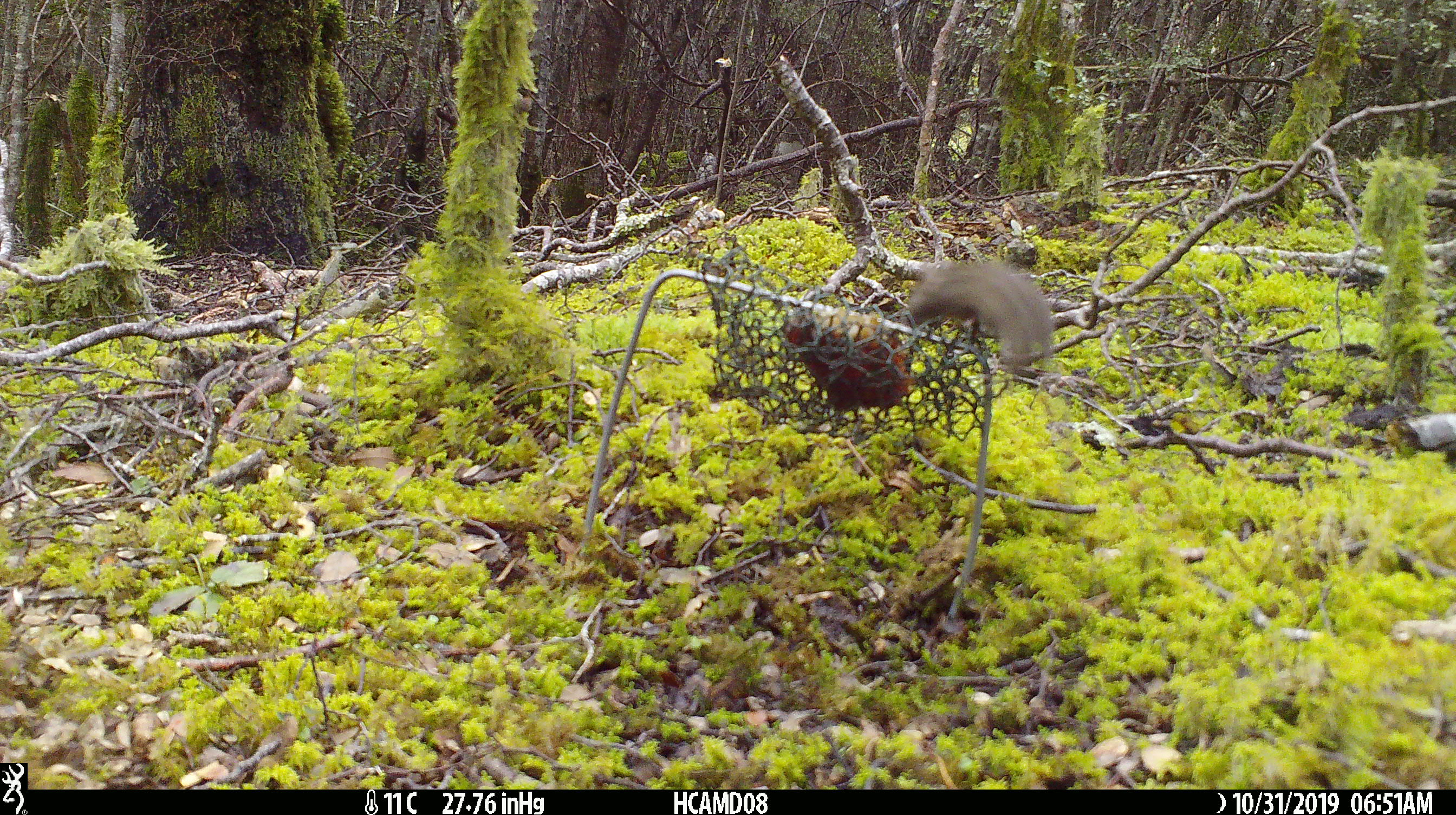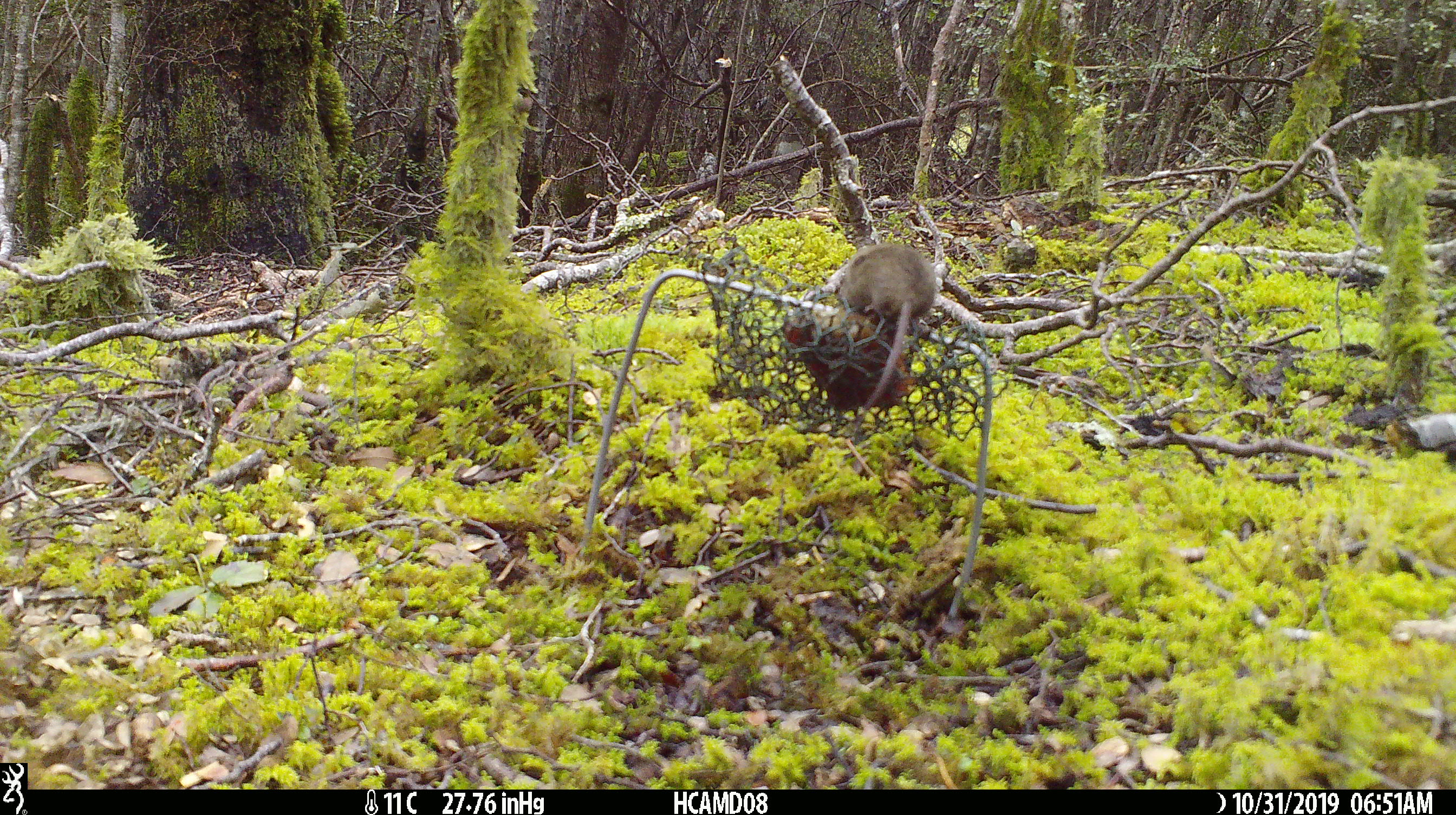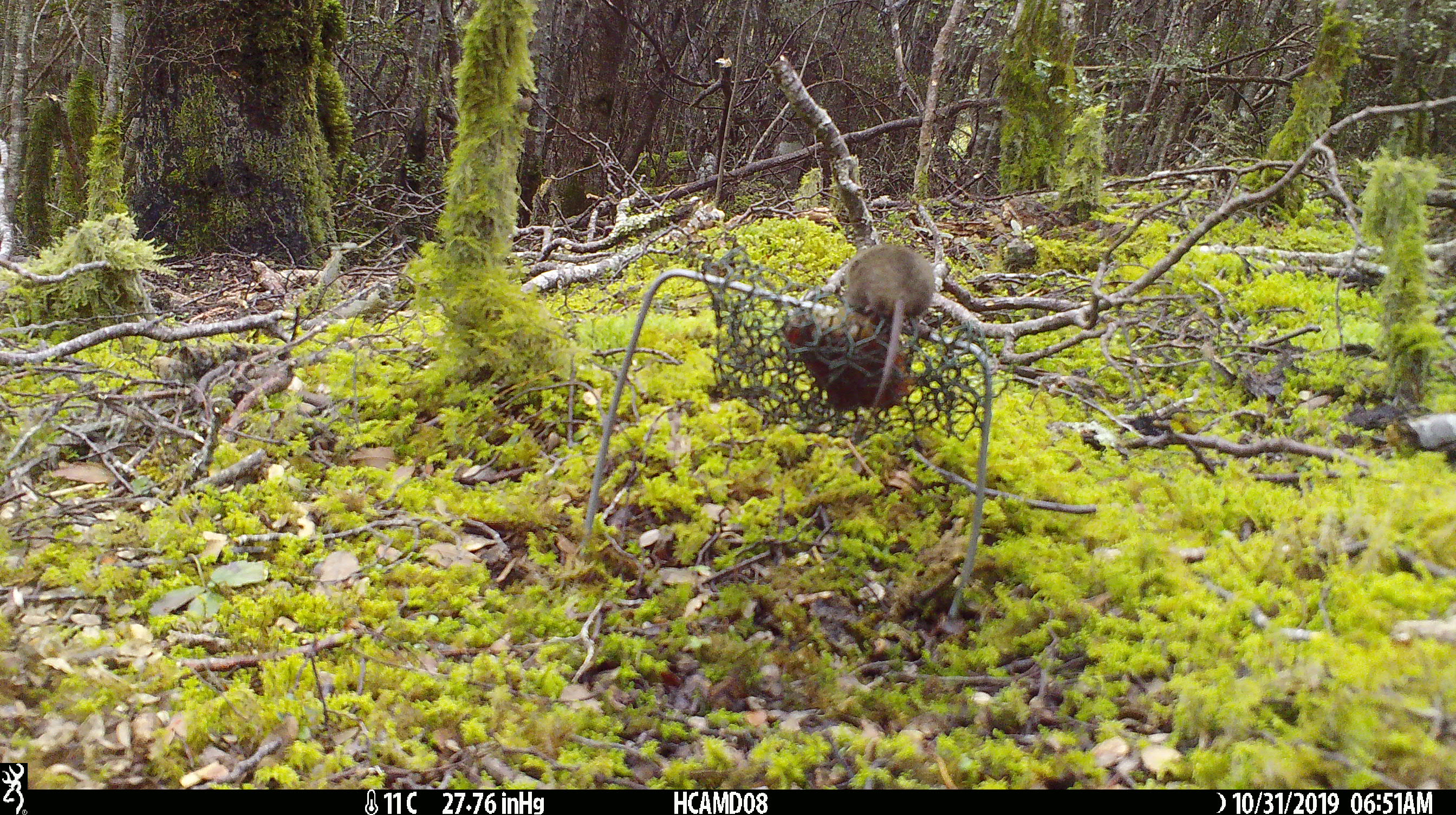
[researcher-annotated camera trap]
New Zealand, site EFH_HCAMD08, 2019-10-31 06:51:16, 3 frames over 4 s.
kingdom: Animalia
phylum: Chordata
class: Mammalia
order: Rodentia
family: Muridae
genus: Mus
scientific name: Mus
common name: mouse